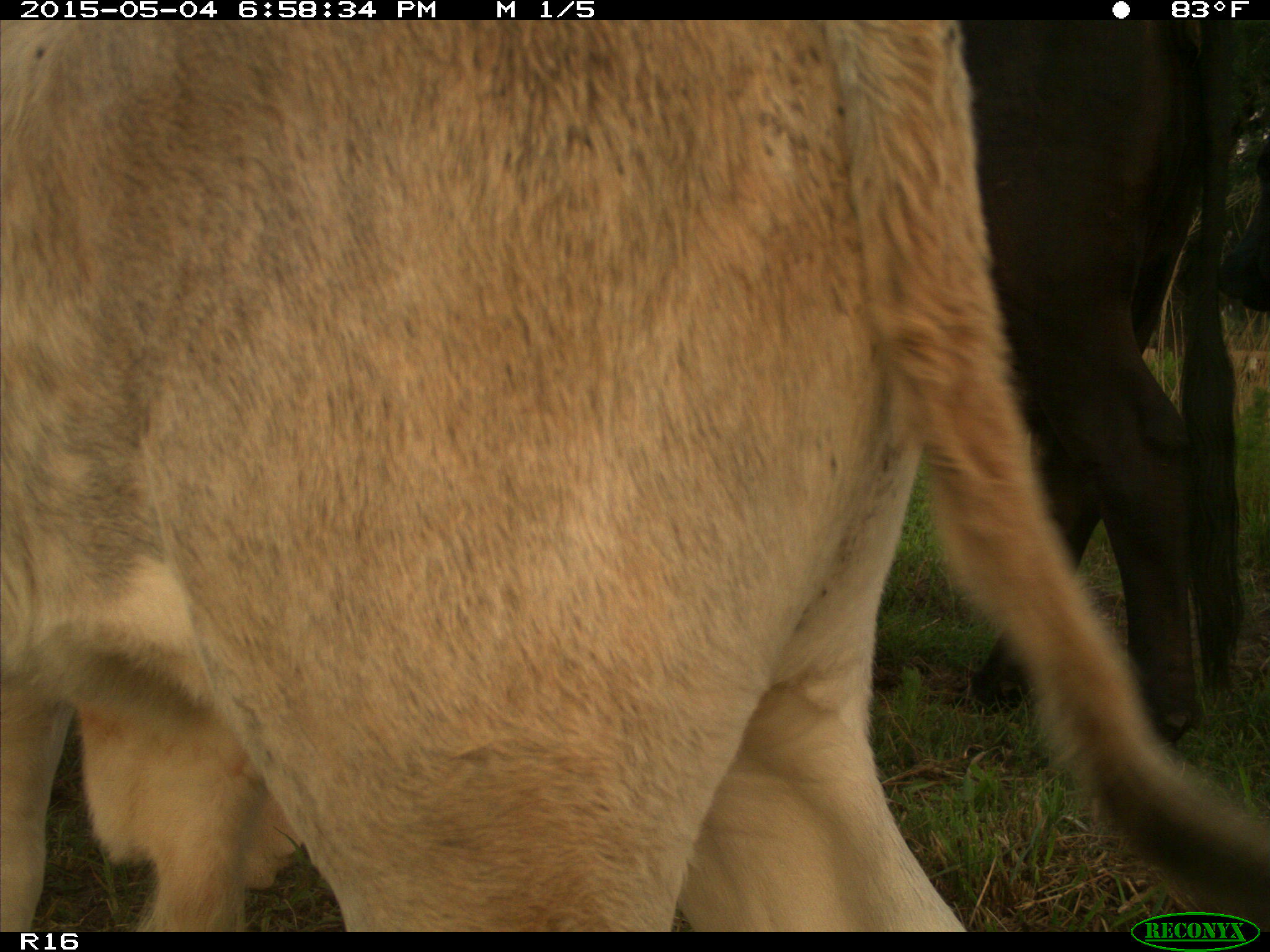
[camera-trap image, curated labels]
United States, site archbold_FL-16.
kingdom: Animalia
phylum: Chordata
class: Mammalia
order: Artiodactyla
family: Bovidae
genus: Bos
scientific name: Bos taurus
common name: domestic cow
Bos taurus (domestic cow).